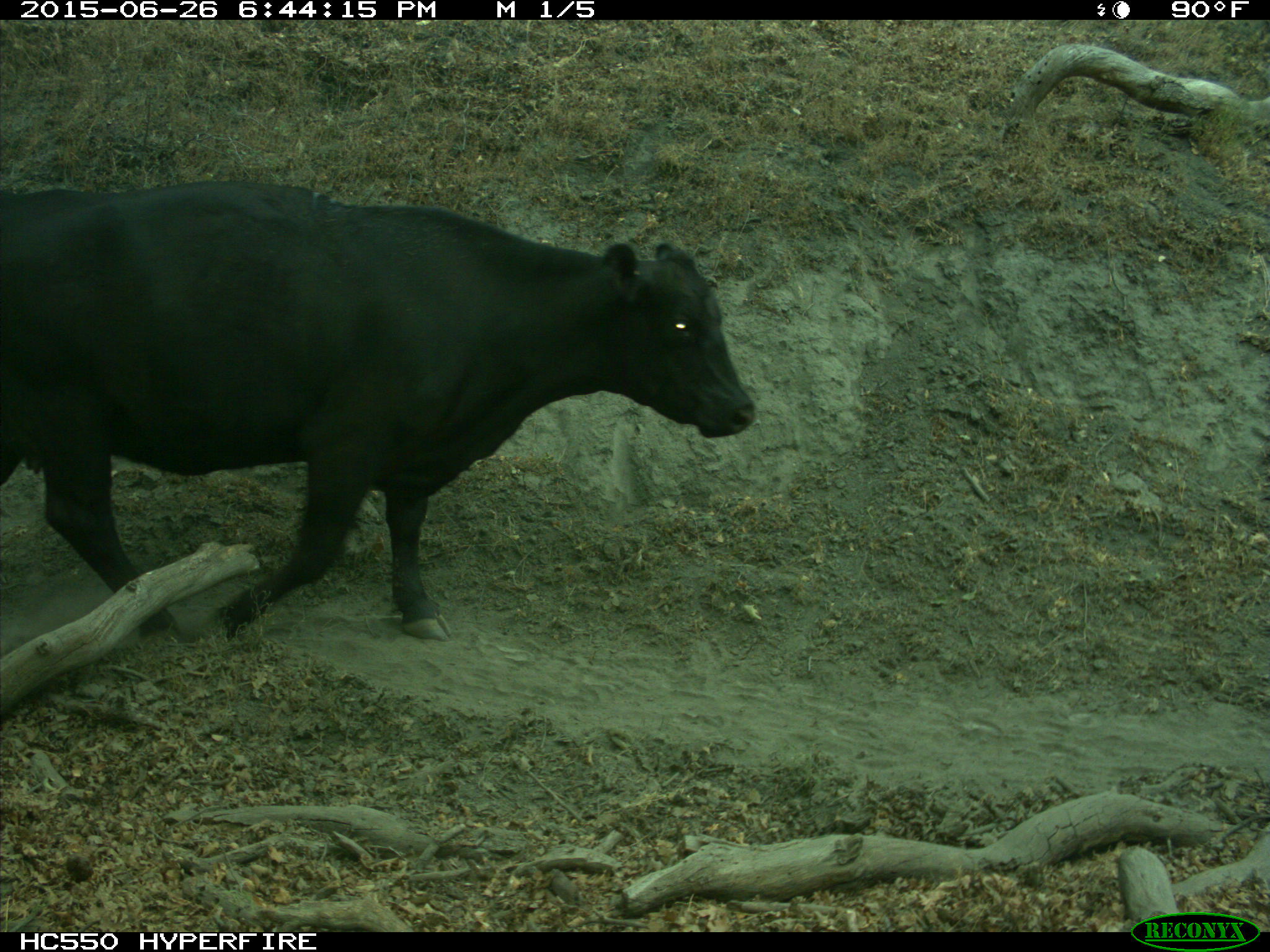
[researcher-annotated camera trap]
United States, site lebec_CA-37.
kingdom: Animalia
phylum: Chordata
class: Mammalia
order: Artiodactyla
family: Bovidae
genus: Bos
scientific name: Bos taurus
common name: domestic cow